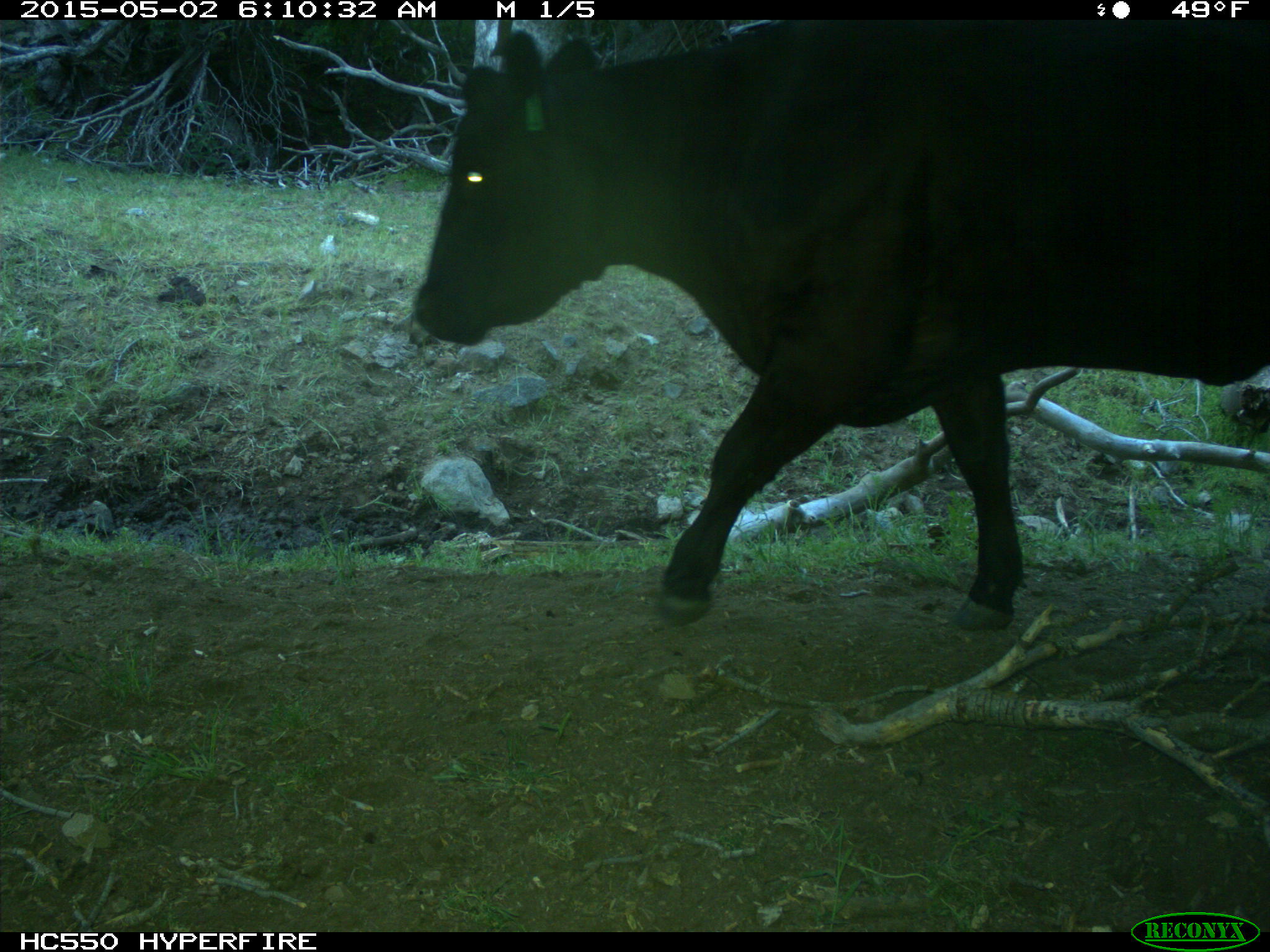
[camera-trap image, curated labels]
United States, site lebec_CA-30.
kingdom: Animalia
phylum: Chordata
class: Mammalia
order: Artiodactyla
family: Bovidae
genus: Bos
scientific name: Bos taurus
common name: domestic cow